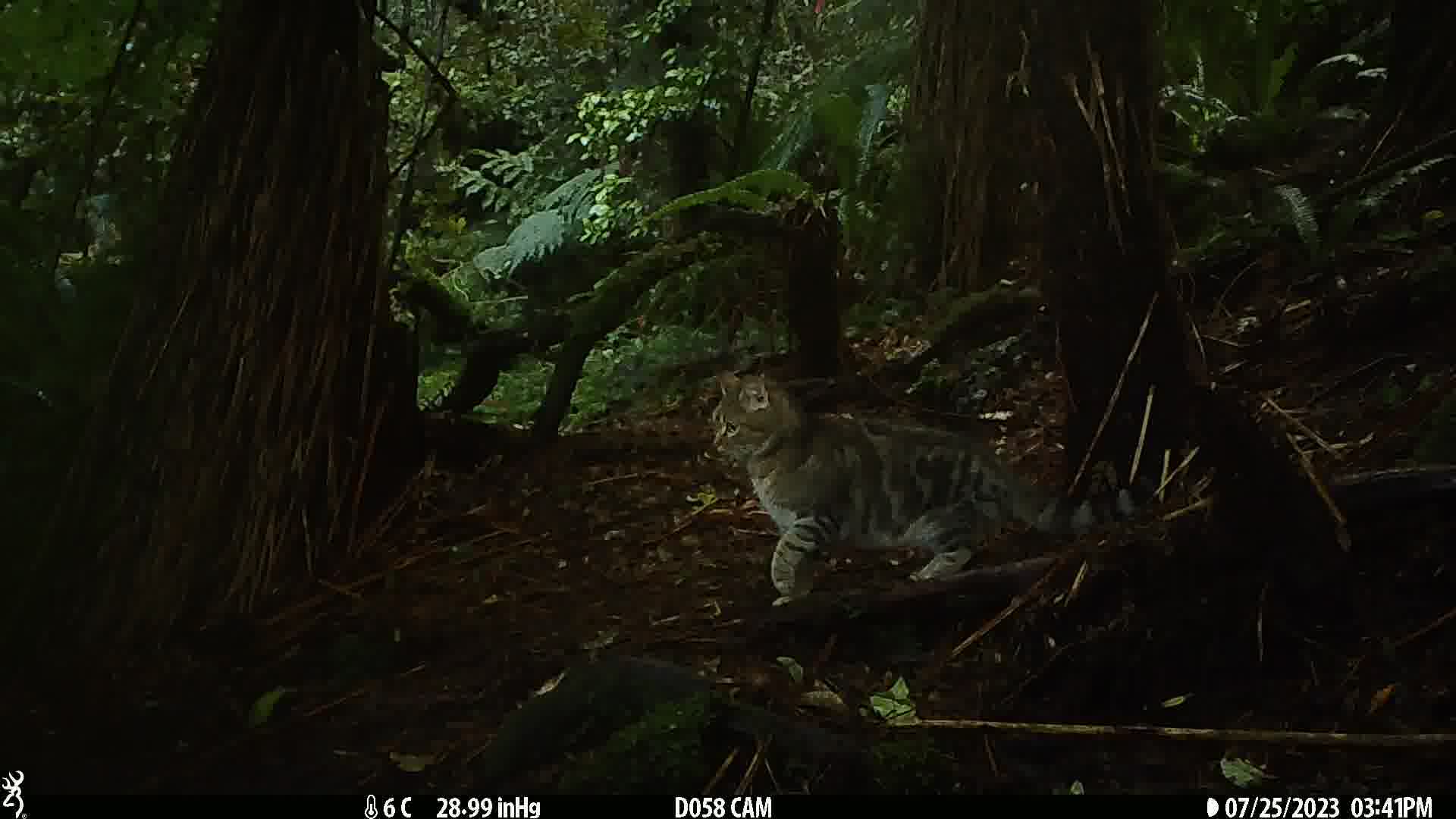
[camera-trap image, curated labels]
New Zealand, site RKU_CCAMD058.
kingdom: Animalia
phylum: Chordata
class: Mammalia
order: Carnivora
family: Felidae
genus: Felis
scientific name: Felis catus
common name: domestic cat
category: cat